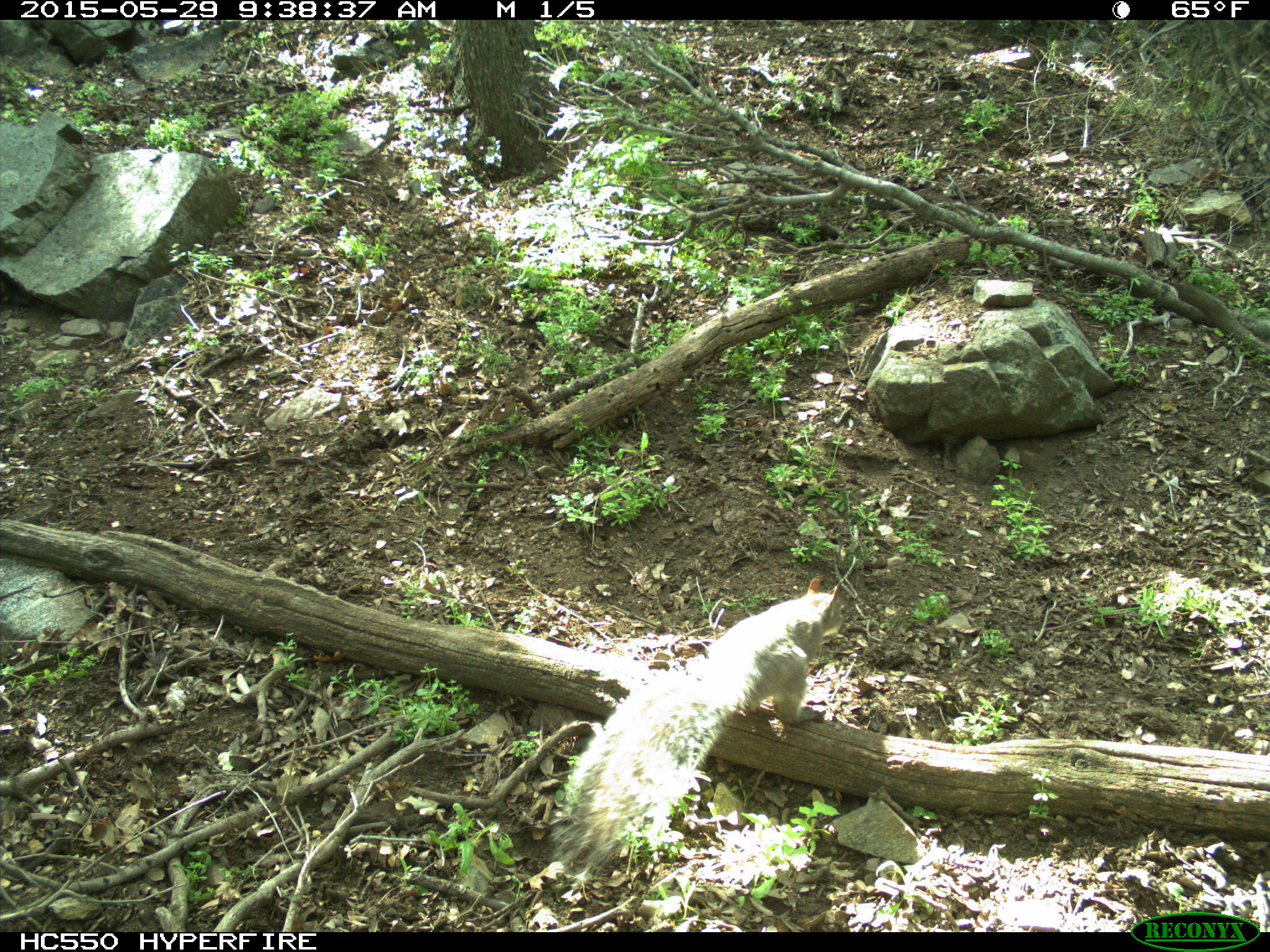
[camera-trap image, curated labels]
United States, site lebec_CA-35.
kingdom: Animalia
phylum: Chordata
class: Mammalia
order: Rodentia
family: Sciuridae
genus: Sciurus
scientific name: Sciurus carolinensis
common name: eastern gray squirrel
Sciurus carolinensis (eastern gray squirrel).